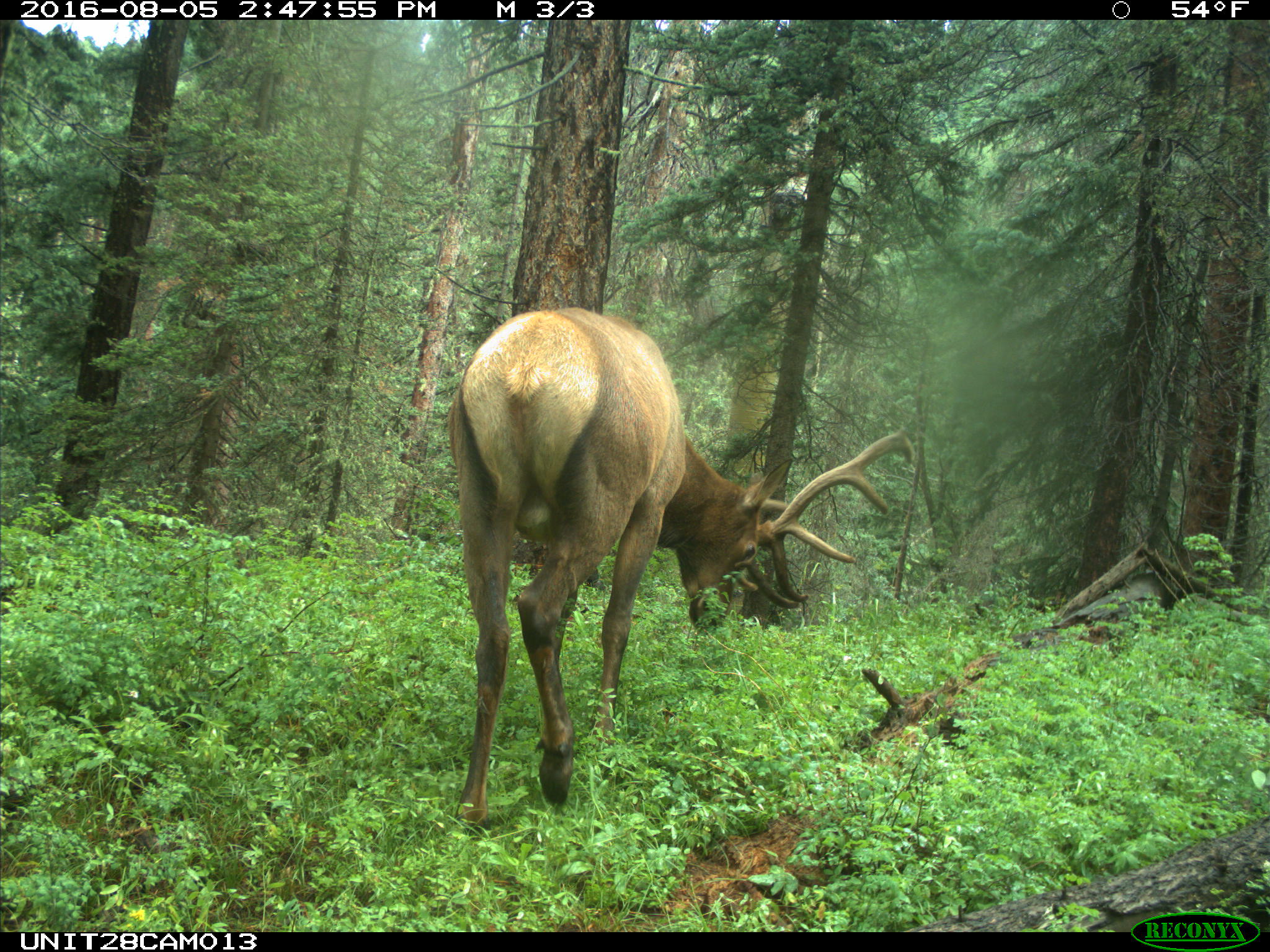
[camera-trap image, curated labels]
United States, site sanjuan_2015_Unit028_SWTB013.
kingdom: Animalia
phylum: Chordata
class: Mammalia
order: Artiodactyla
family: Cervidae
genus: Cervus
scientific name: Cervus elaphus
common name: red deer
Cervus elaphus (red deer).